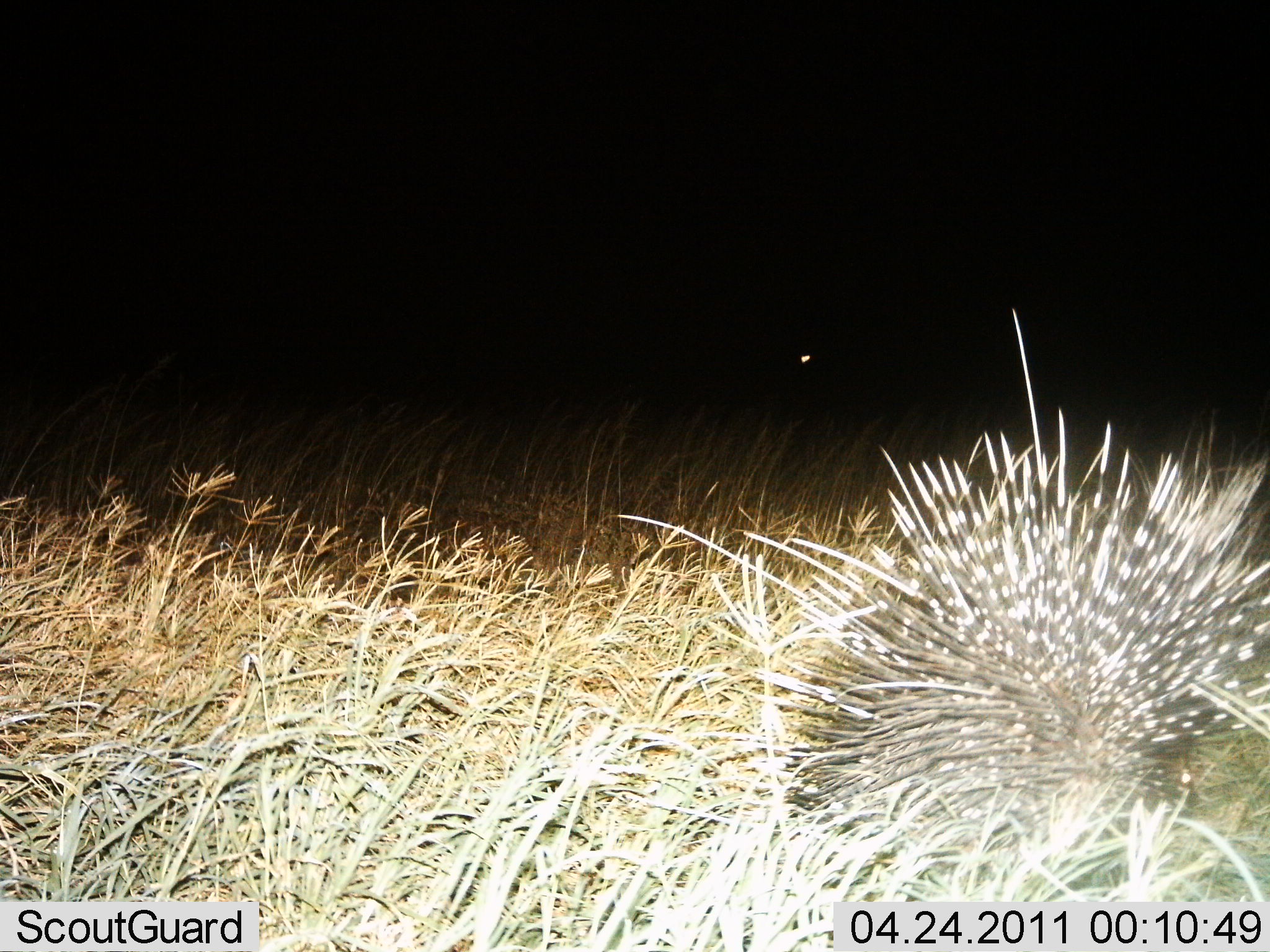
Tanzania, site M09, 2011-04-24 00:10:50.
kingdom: Animalia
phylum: Chordata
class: Mammalia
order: Rodentia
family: Hystricidae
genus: Hystrix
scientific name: Hystrix cristata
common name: crested porcupine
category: porcupine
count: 1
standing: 77%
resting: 0%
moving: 23%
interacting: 0%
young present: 0%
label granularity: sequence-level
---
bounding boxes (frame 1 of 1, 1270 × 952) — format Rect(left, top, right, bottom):
animal: Rect(606, 309, 1268, 952)